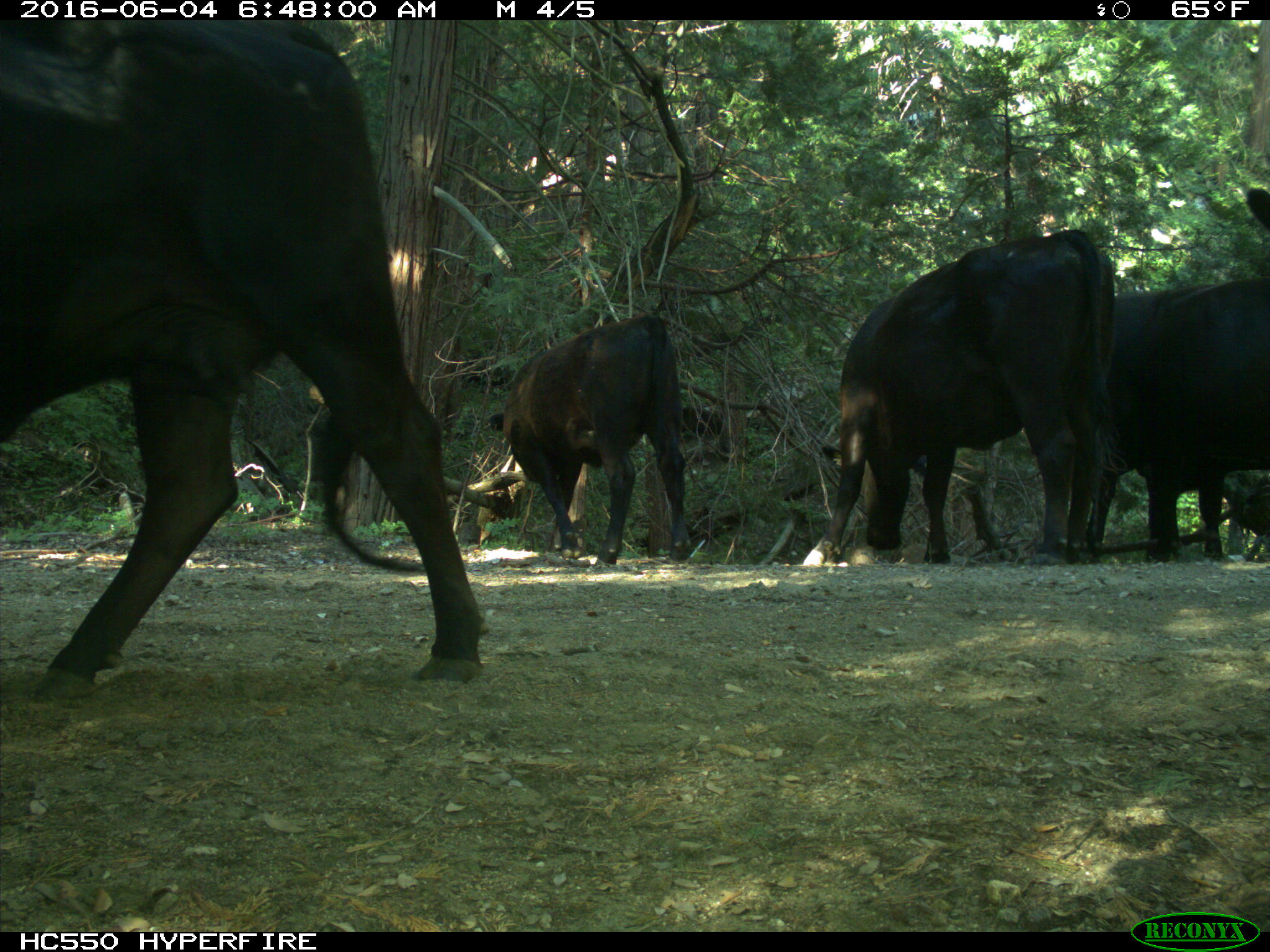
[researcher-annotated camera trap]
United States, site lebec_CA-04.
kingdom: Animalia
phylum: Chordata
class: Mammalia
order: Artiodactyla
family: Bovidae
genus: Bos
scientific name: Bos taurus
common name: domestic cow